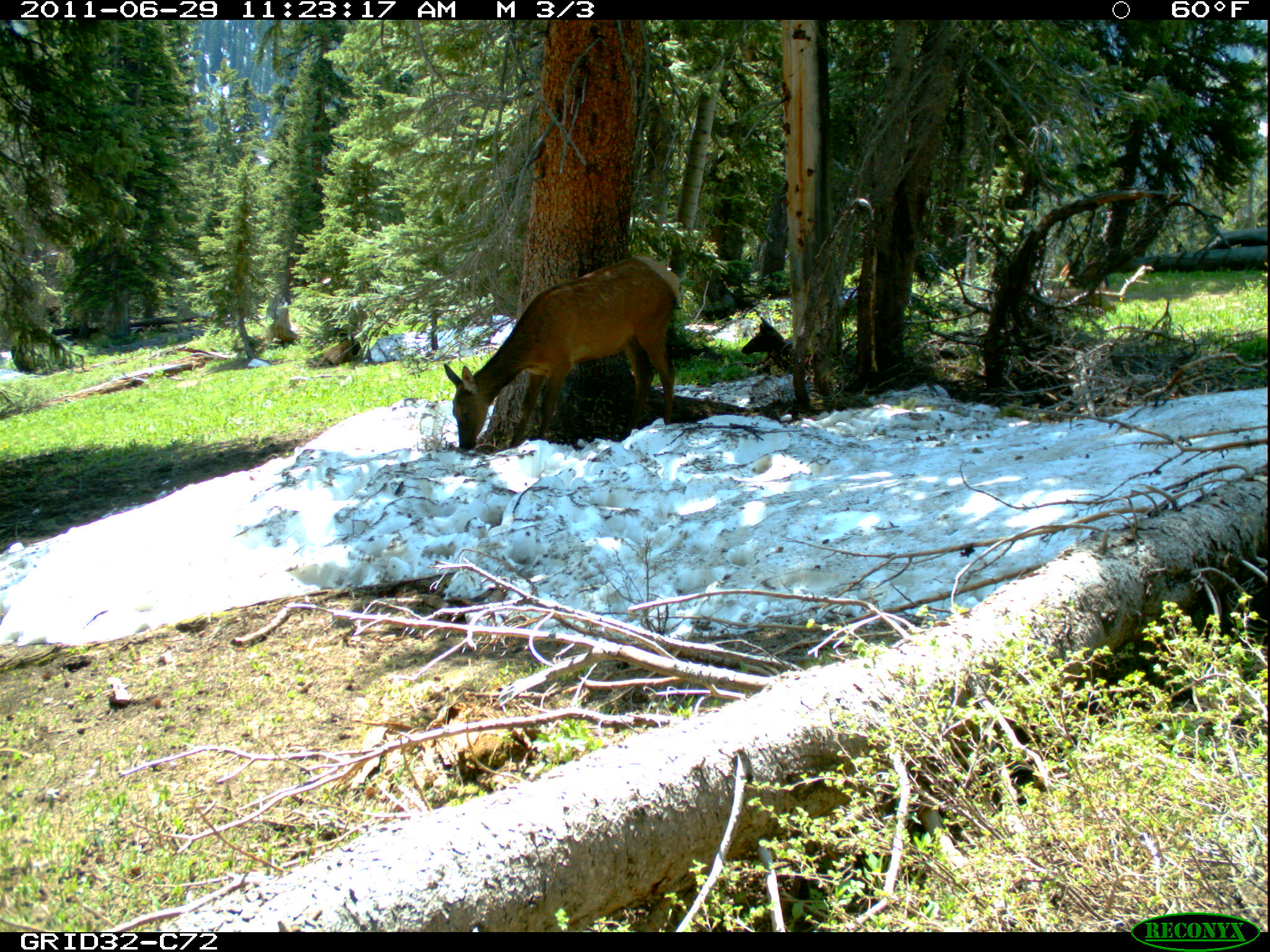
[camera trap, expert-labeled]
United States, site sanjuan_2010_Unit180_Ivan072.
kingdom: Animalia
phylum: Chordata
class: Mammalia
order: Artiodactyla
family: Cervidae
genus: Cervus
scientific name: Cervus elaphus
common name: red deer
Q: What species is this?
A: Cervus elaphus (red deer).